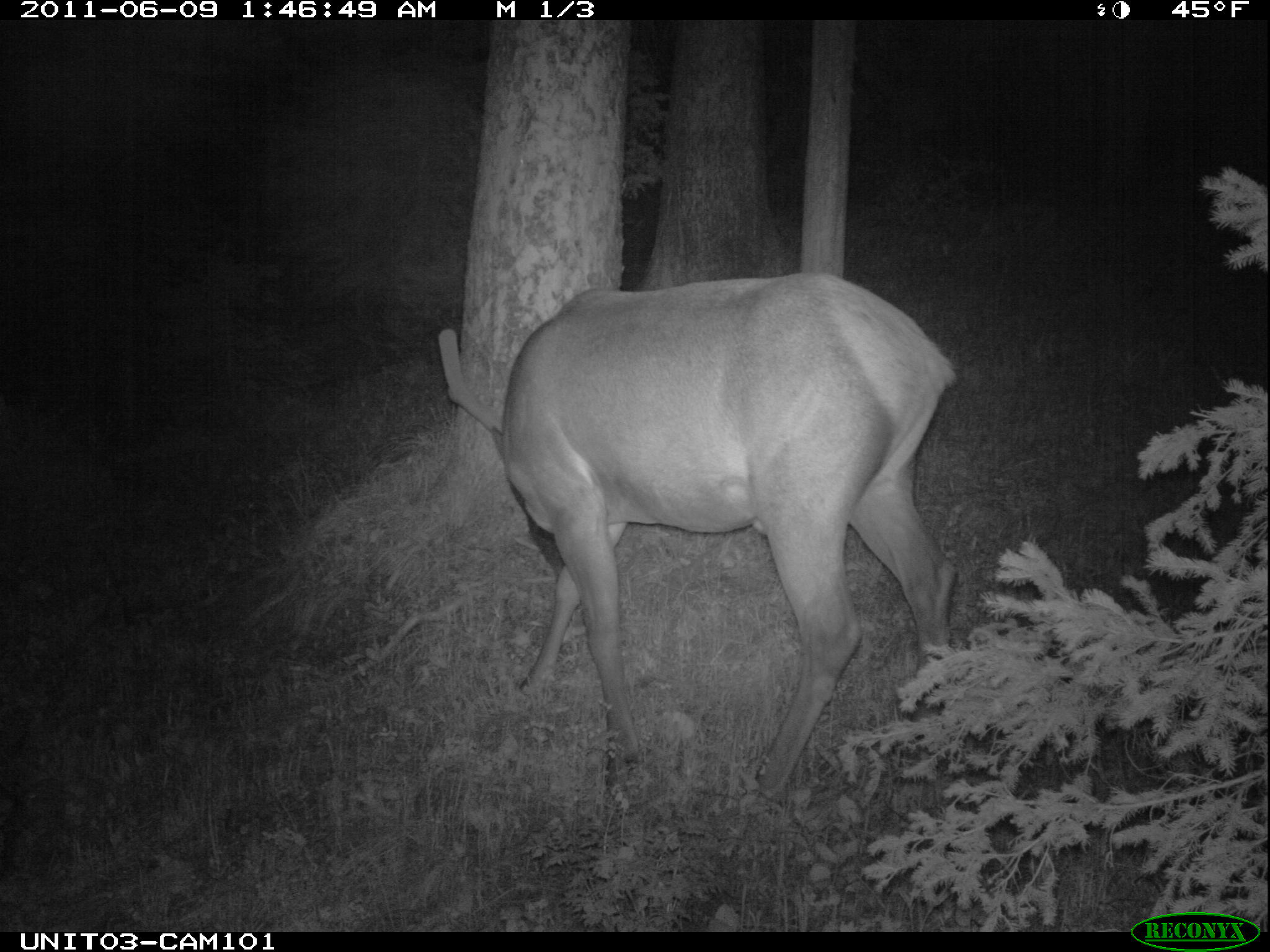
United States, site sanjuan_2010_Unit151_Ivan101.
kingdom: Animalia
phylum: Chordata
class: Mammalia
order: Artiodactyla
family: Cervidae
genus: Cervus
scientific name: Cervus elaphus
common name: red deer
Cervus elaphus (red deer).